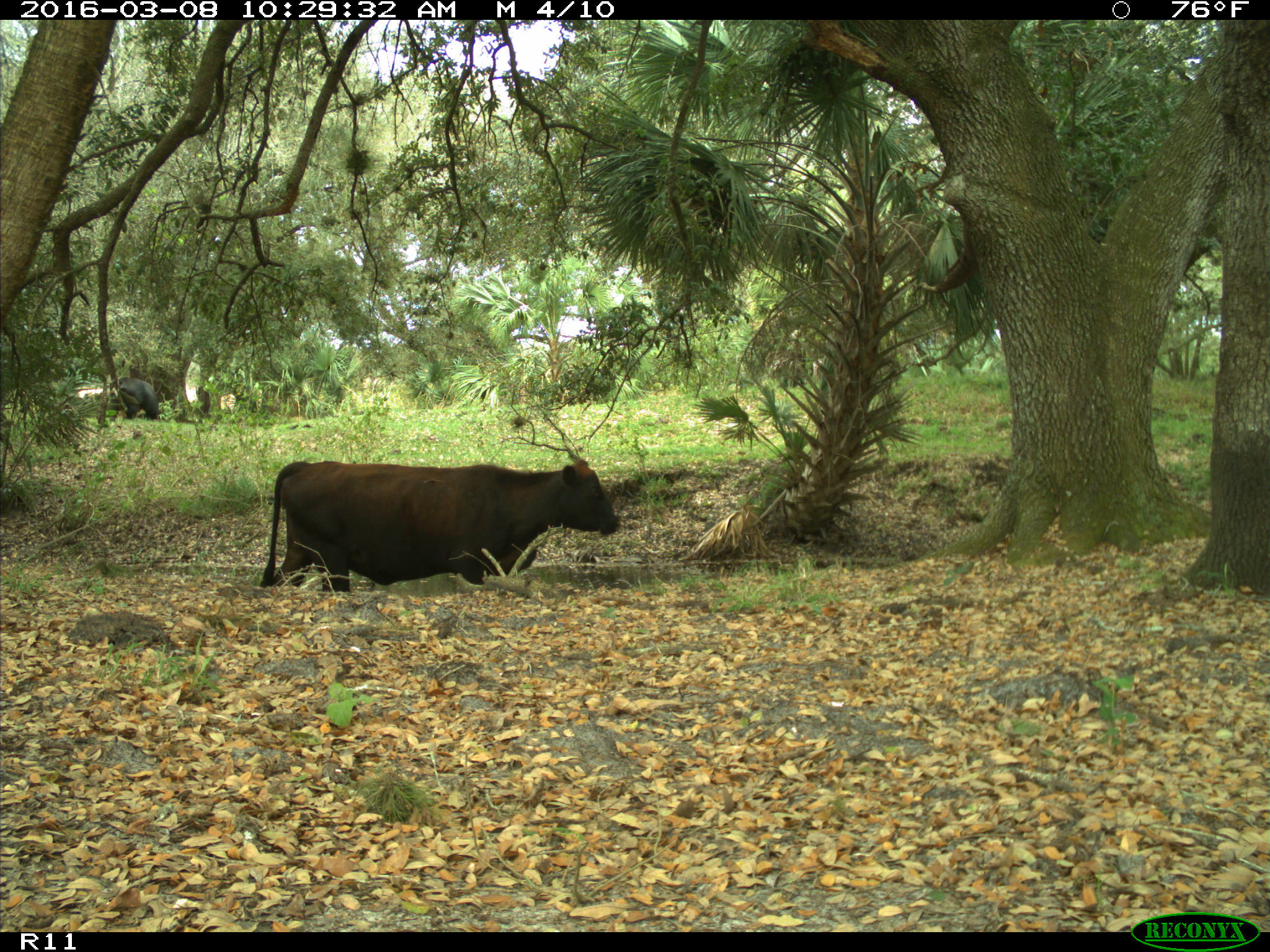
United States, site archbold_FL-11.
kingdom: Animalia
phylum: Chordata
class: Mammalia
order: Artiodactyla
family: Bovidae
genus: Bos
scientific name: Bos taurus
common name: domestic cow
Bos taurus (domestic cow).